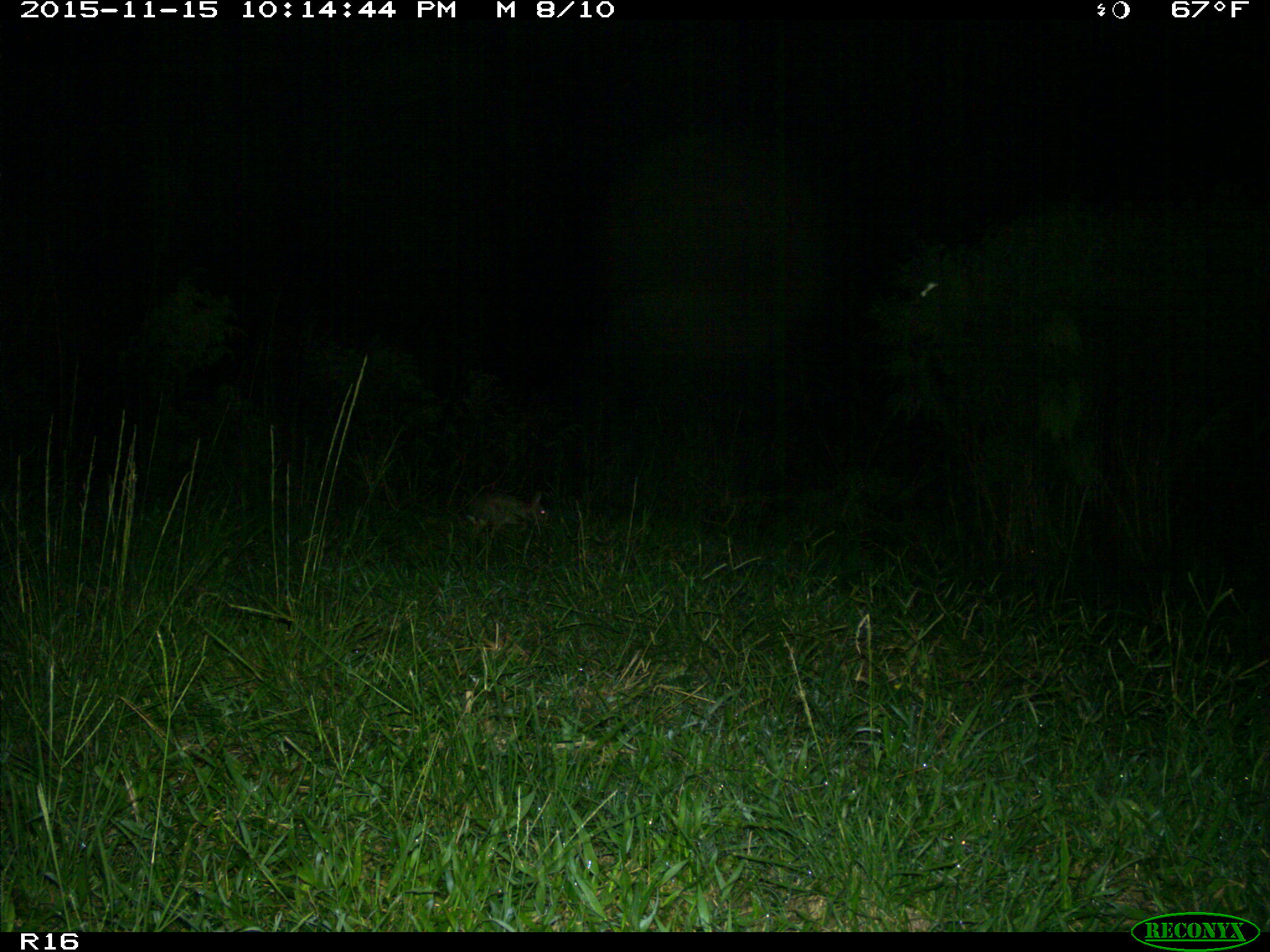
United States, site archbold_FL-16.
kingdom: Animalia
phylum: Chordata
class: Mammalia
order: Lagomorpha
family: Leporidae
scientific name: Leporidae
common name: rabbits and hares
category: unidentified rabbit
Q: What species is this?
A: Unidentified rabbit (rabbits and hares) (Leporidae).